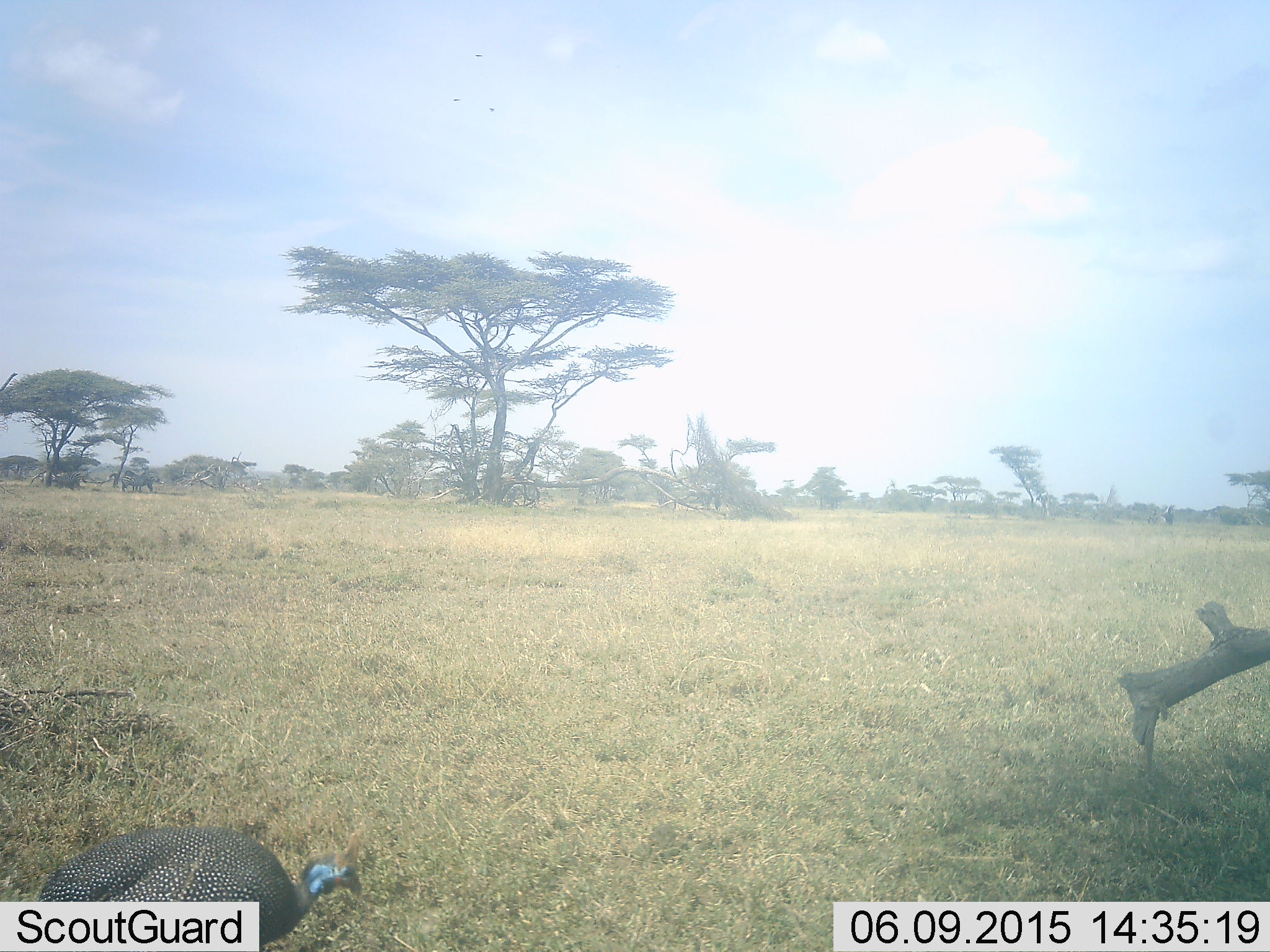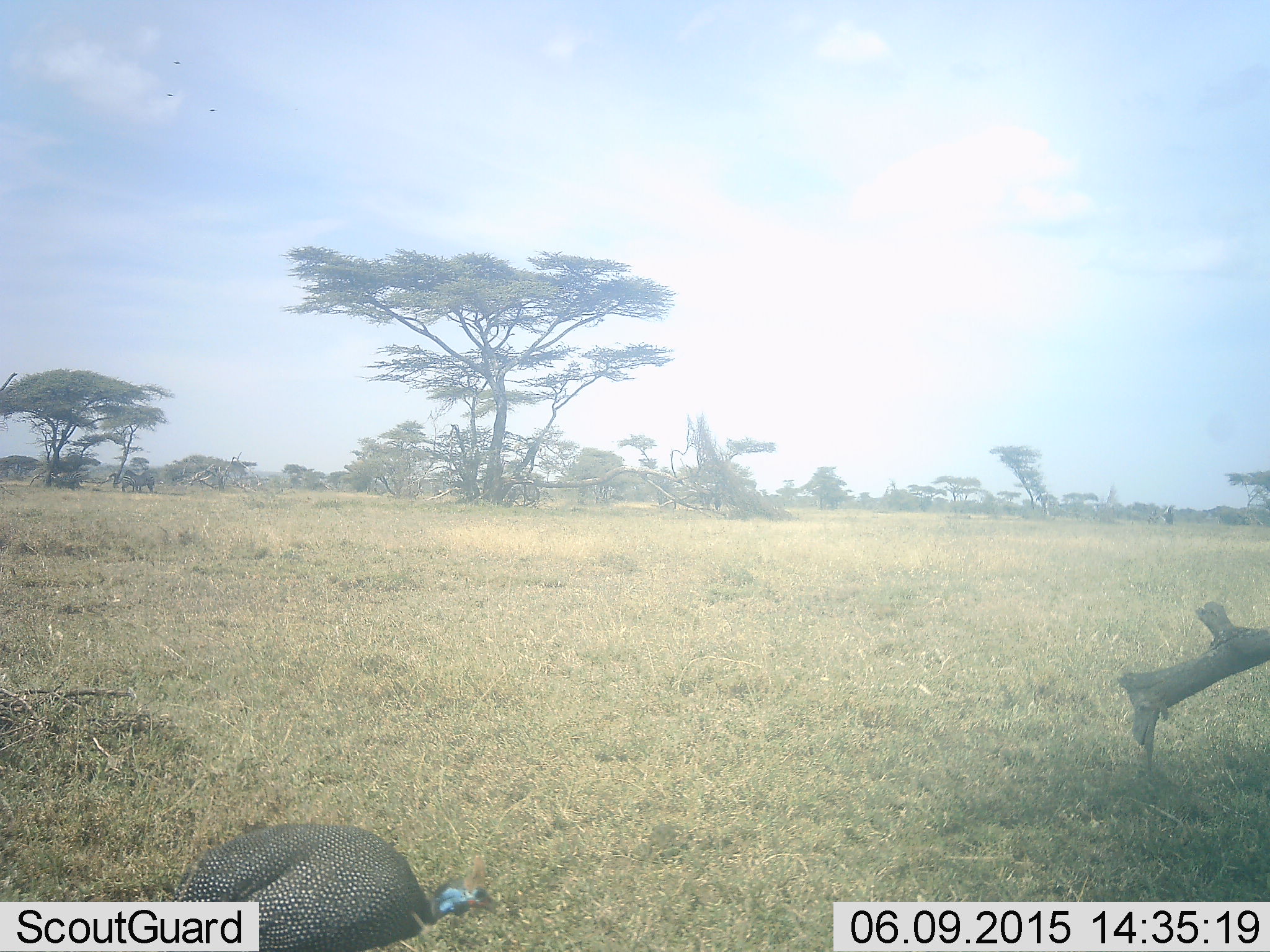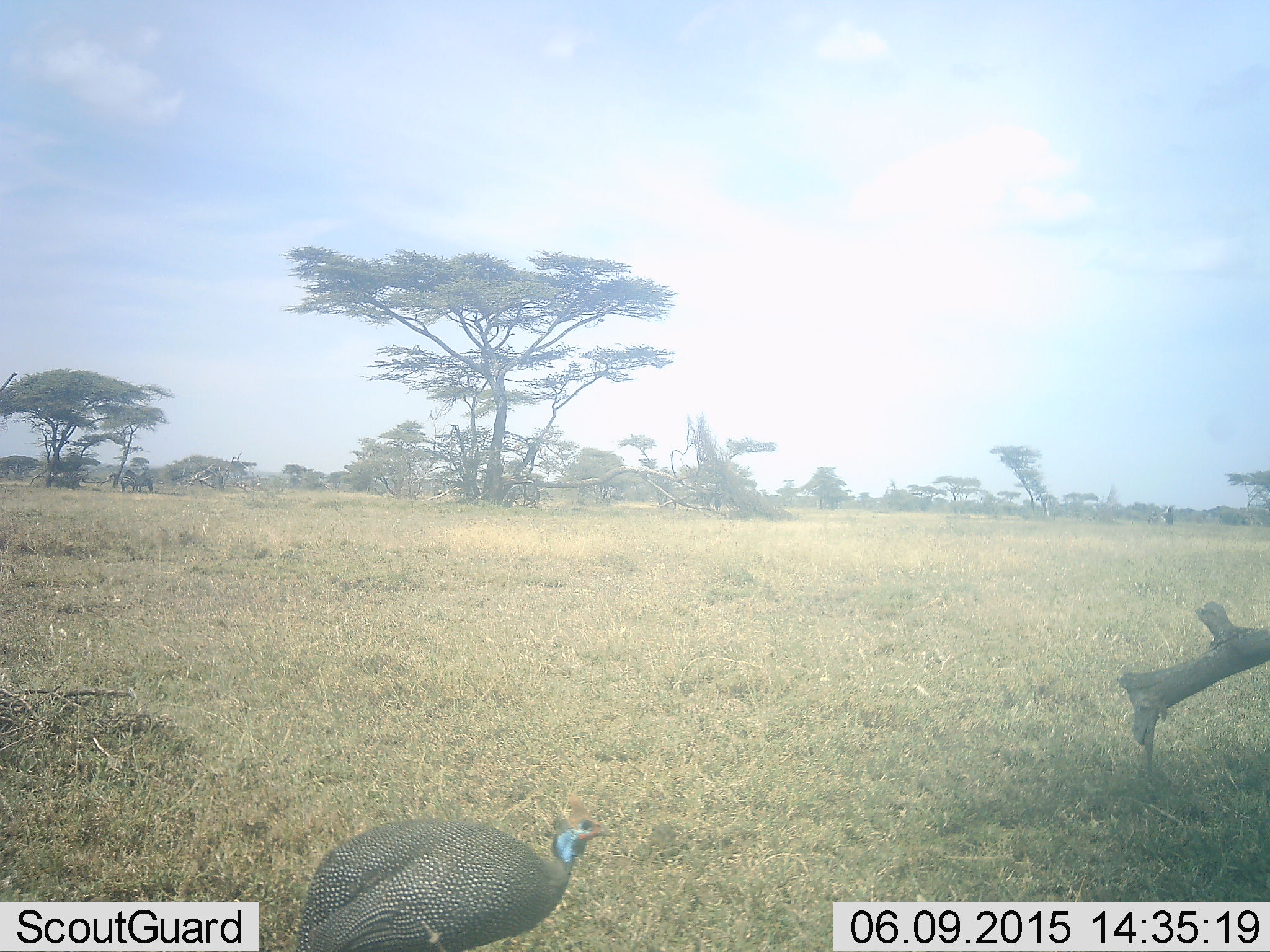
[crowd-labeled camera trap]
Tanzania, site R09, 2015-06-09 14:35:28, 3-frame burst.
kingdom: Animalia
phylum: Chordata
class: Aves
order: Galliformes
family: Numididae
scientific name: Numididae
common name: guinea fowl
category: guineafowl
Guineafowl (guinea fowl) (Numididae), count 1. Behavior (volunteer vote fractions): standing 17%, resting 0%, moving 92%, interacting 0%. Young present (vote fraction): 0%. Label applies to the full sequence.